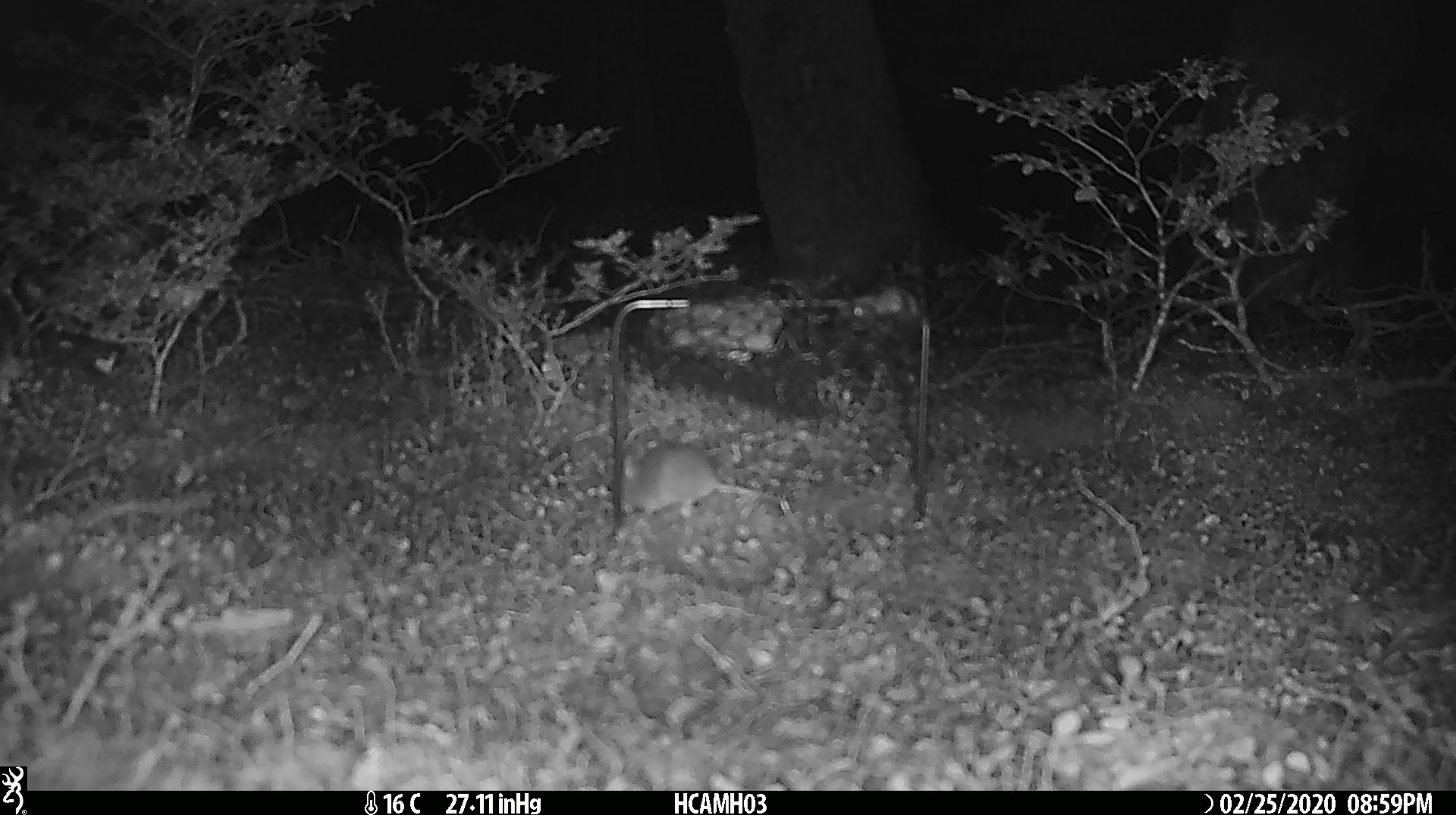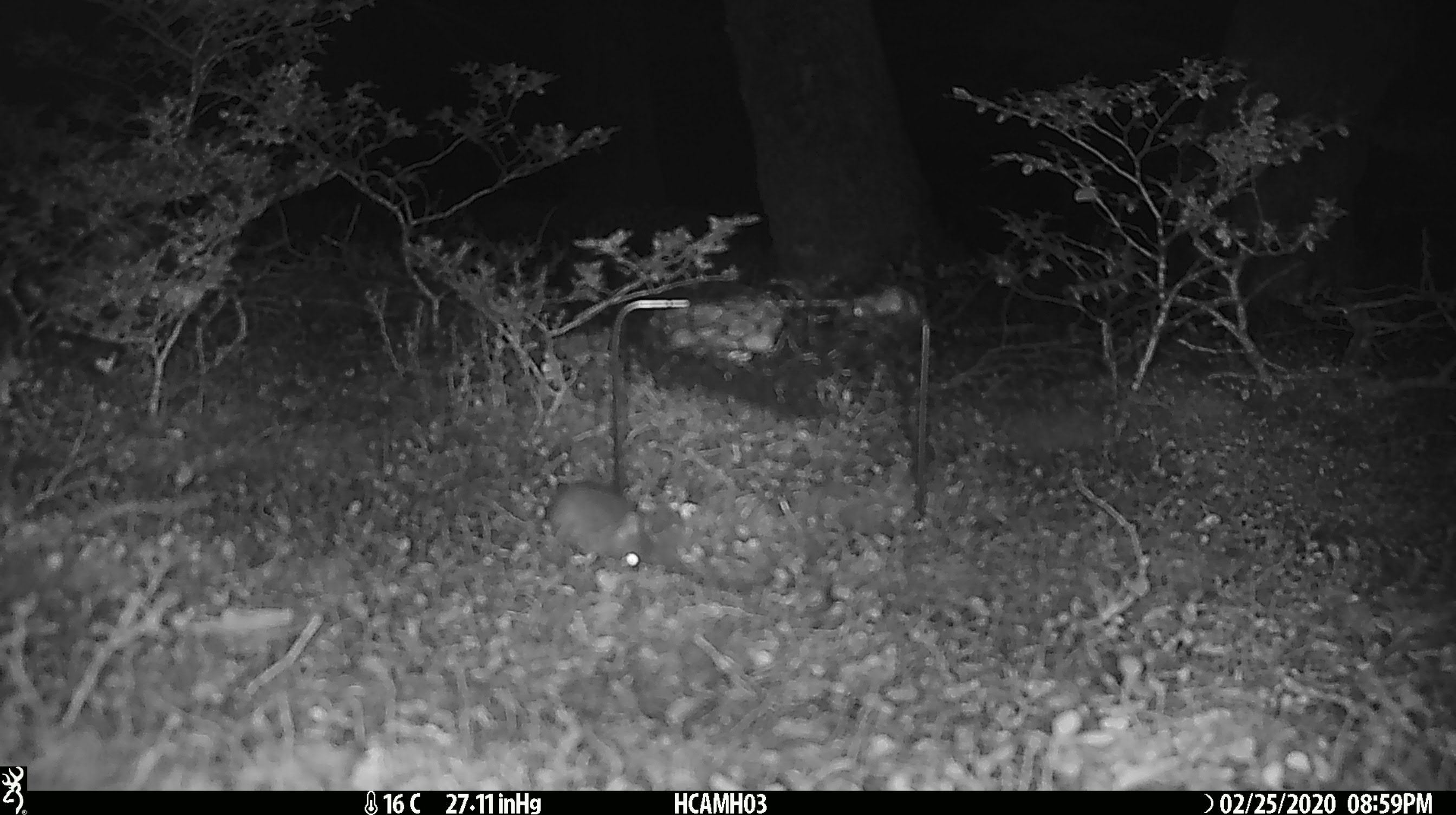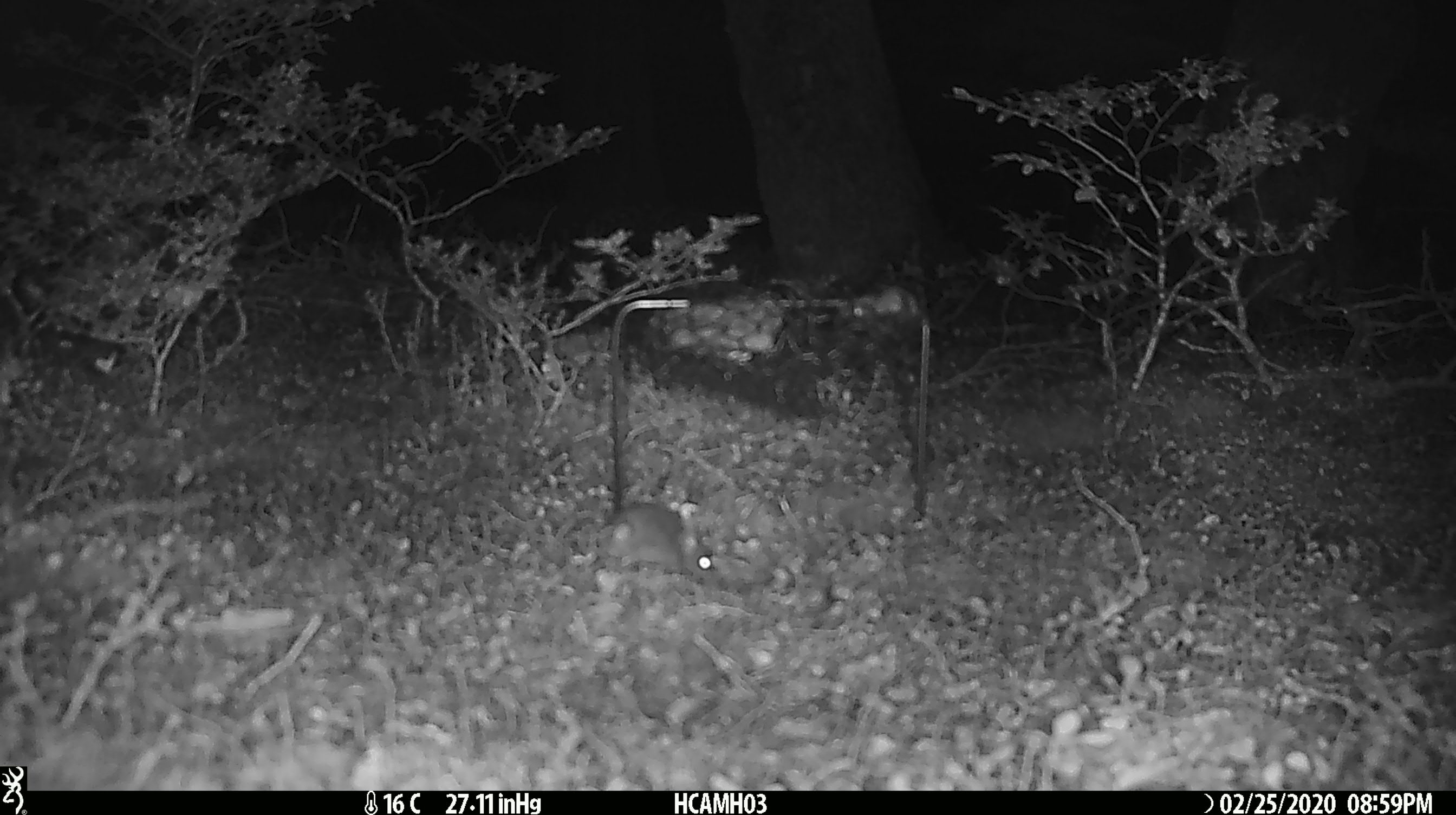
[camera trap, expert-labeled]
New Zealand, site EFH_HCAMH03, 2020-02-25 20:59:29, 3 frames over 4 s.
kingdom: Animalia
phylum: Chordata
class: Mammalia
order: Rodentia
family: Muridae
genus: Mus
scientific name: Mus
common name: mouse